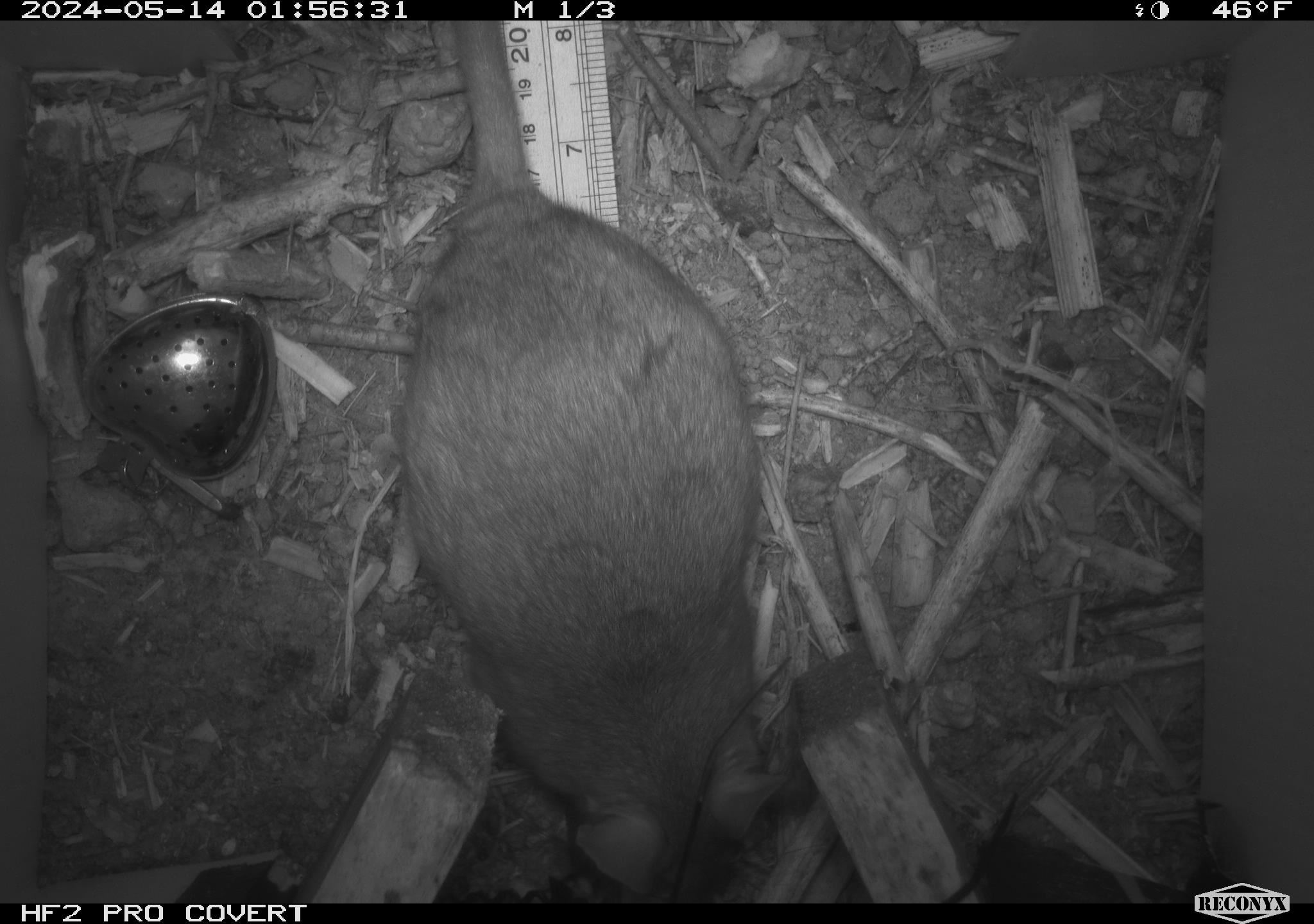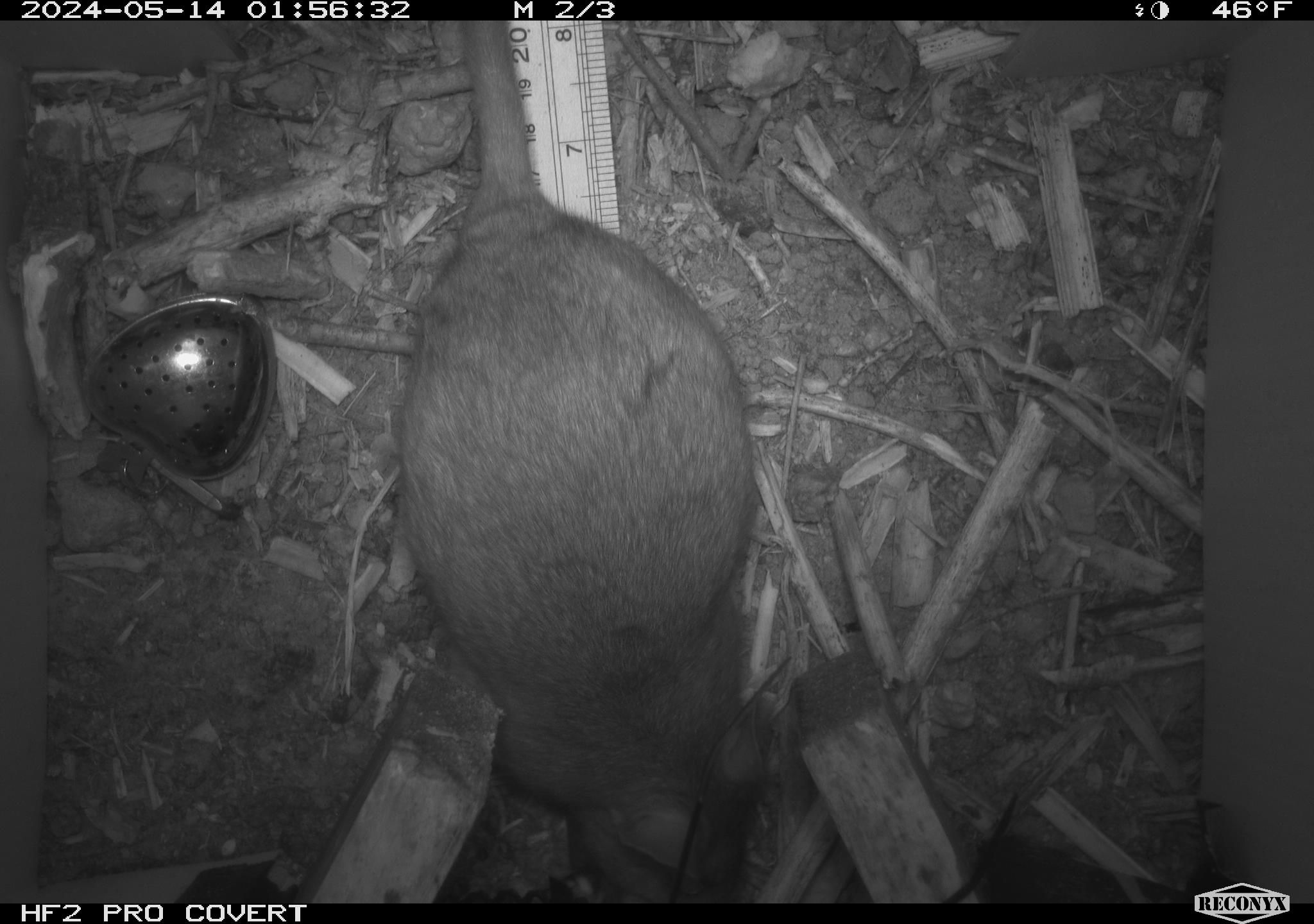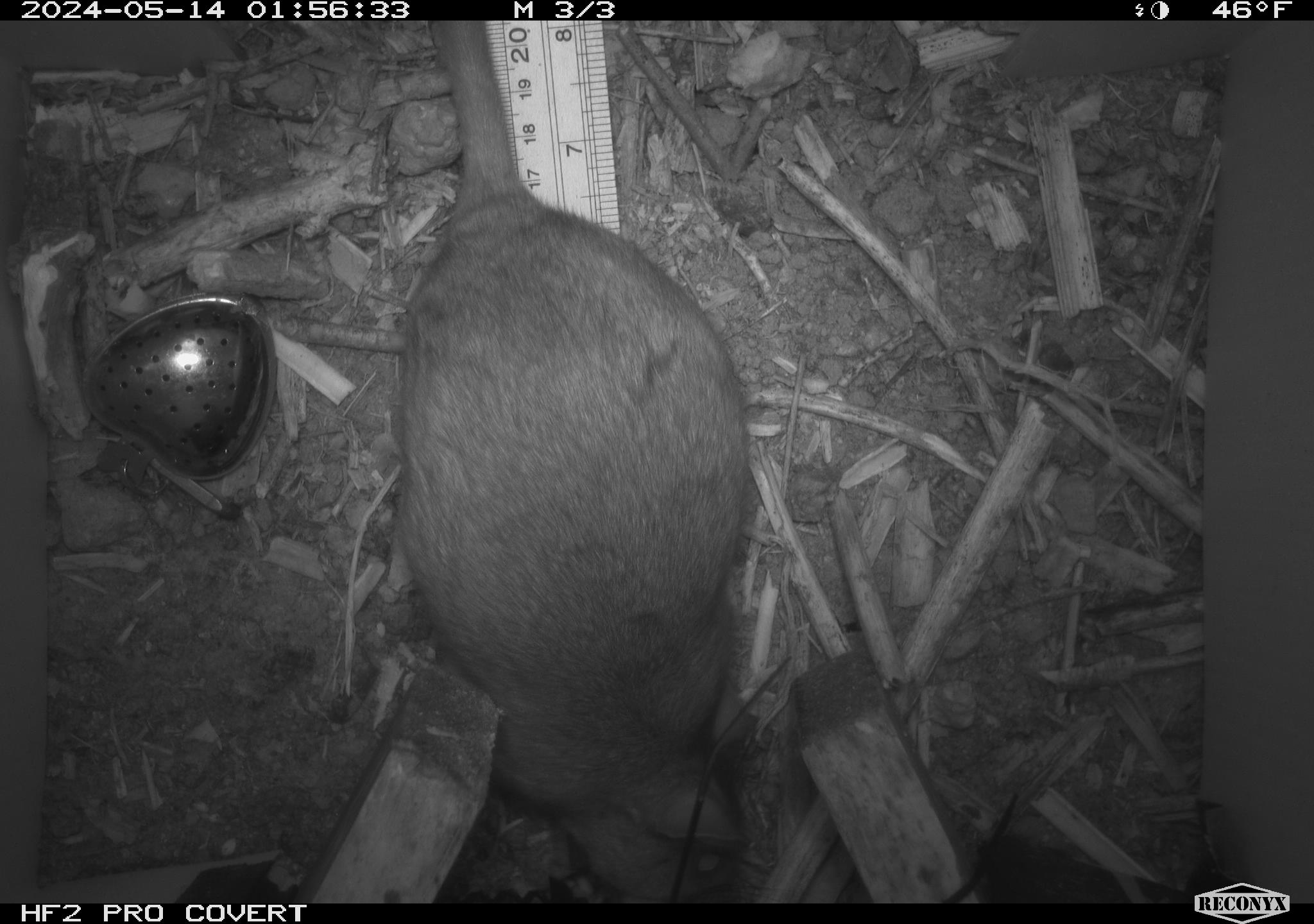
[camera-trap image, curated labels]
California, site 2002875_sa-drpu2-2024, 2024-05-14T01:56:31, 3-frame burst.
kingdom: Animalia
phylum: Chordata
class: Mammalia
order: Rodentia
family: Cricetidae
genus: Neotoma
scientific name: Neotoma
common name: pack rat or woodrat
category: neotoma species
Neotoma species (pack rat or woodrat) (Neotoma).